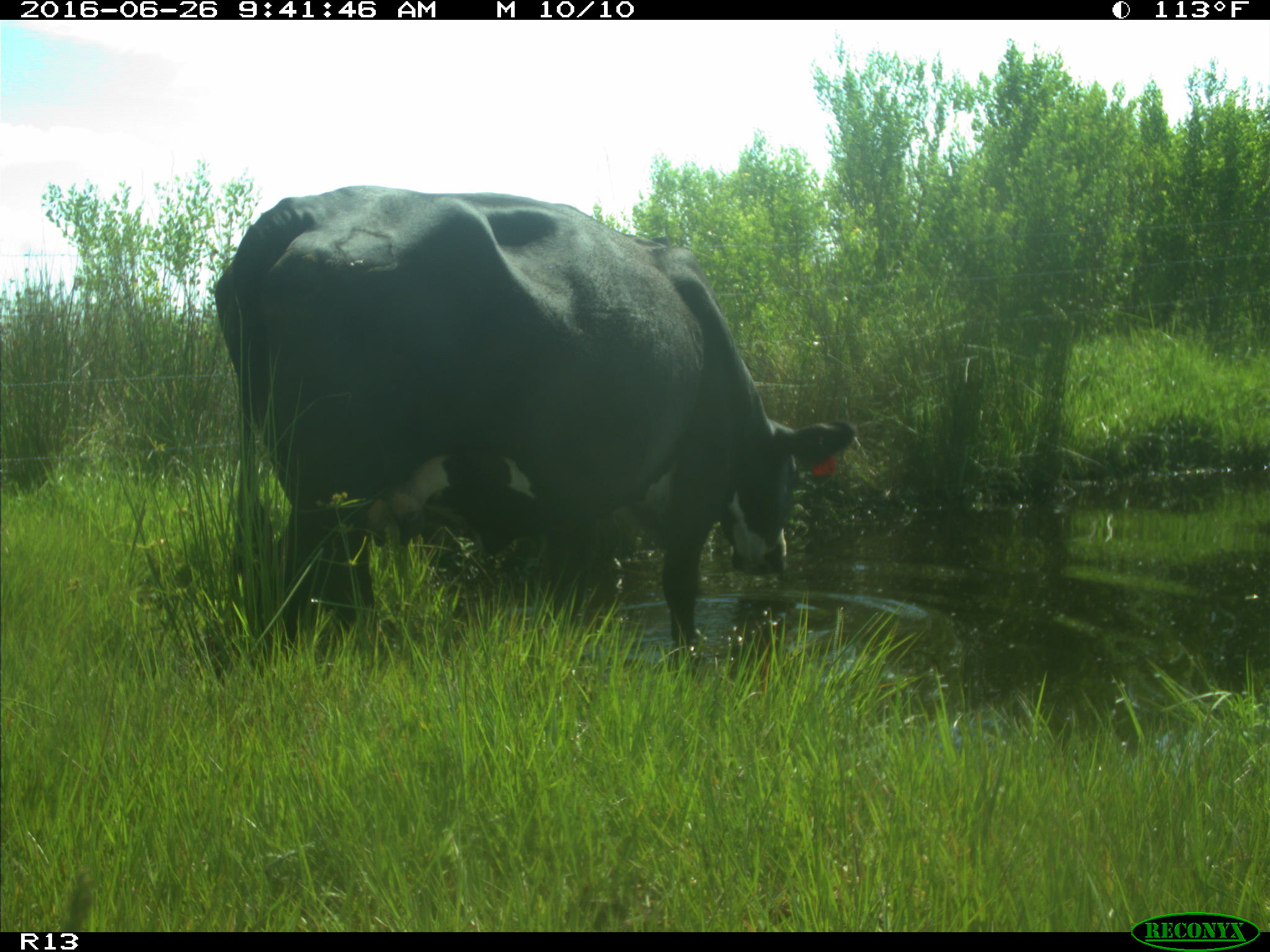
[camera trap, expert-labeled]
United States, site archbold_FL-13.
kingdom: Animalia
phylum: Chordata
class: Mammalia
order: Artiodactyla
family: Bovidae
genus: Bos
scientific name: Bos taurus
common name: domestic cow